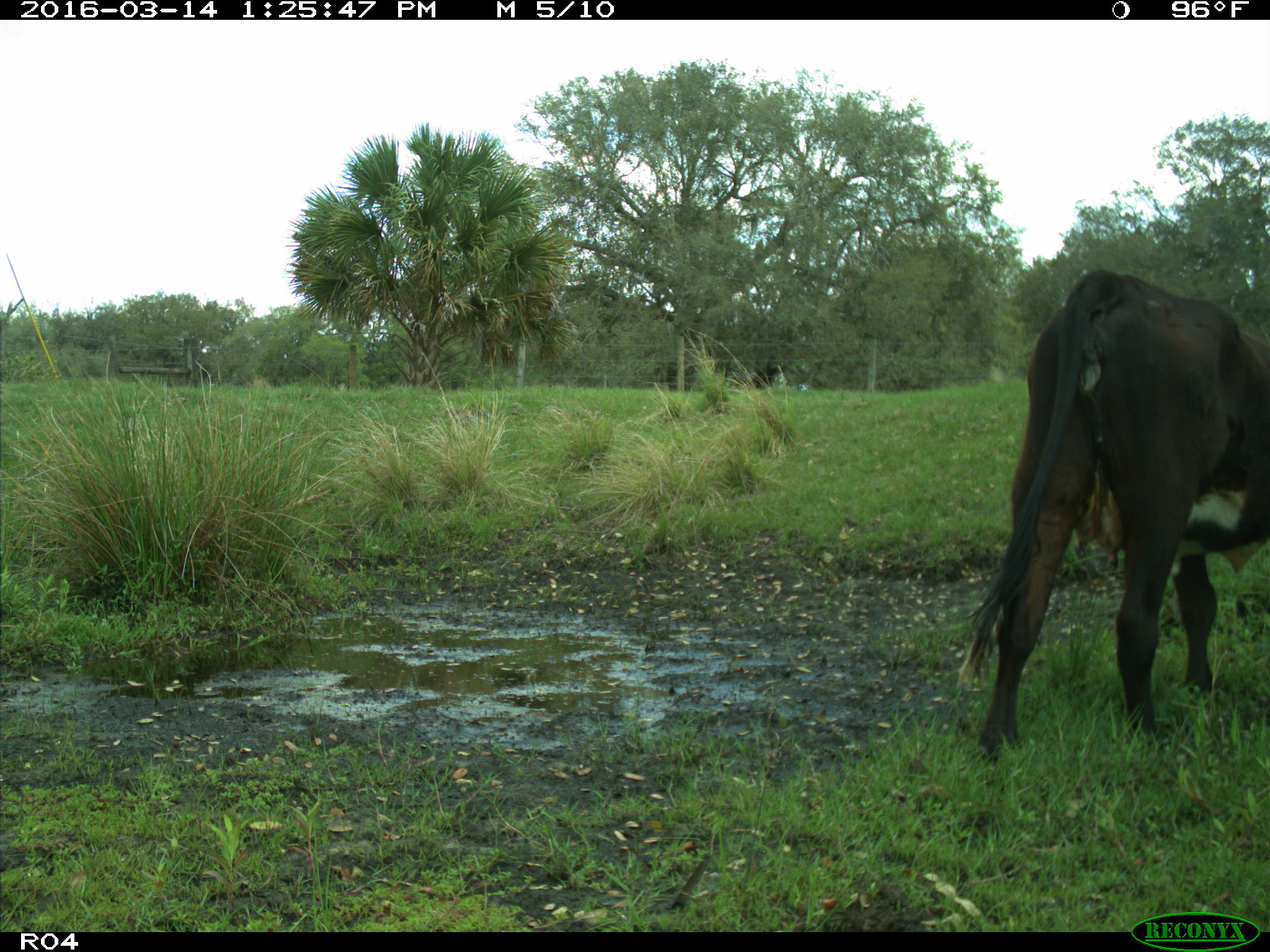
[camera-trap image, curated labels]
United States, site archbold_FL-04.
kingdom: Animalia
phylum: Chordata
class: Mammalia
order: Artiodactyla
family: Bovidae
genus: Bos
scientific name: Bos taurus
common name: domestic cow